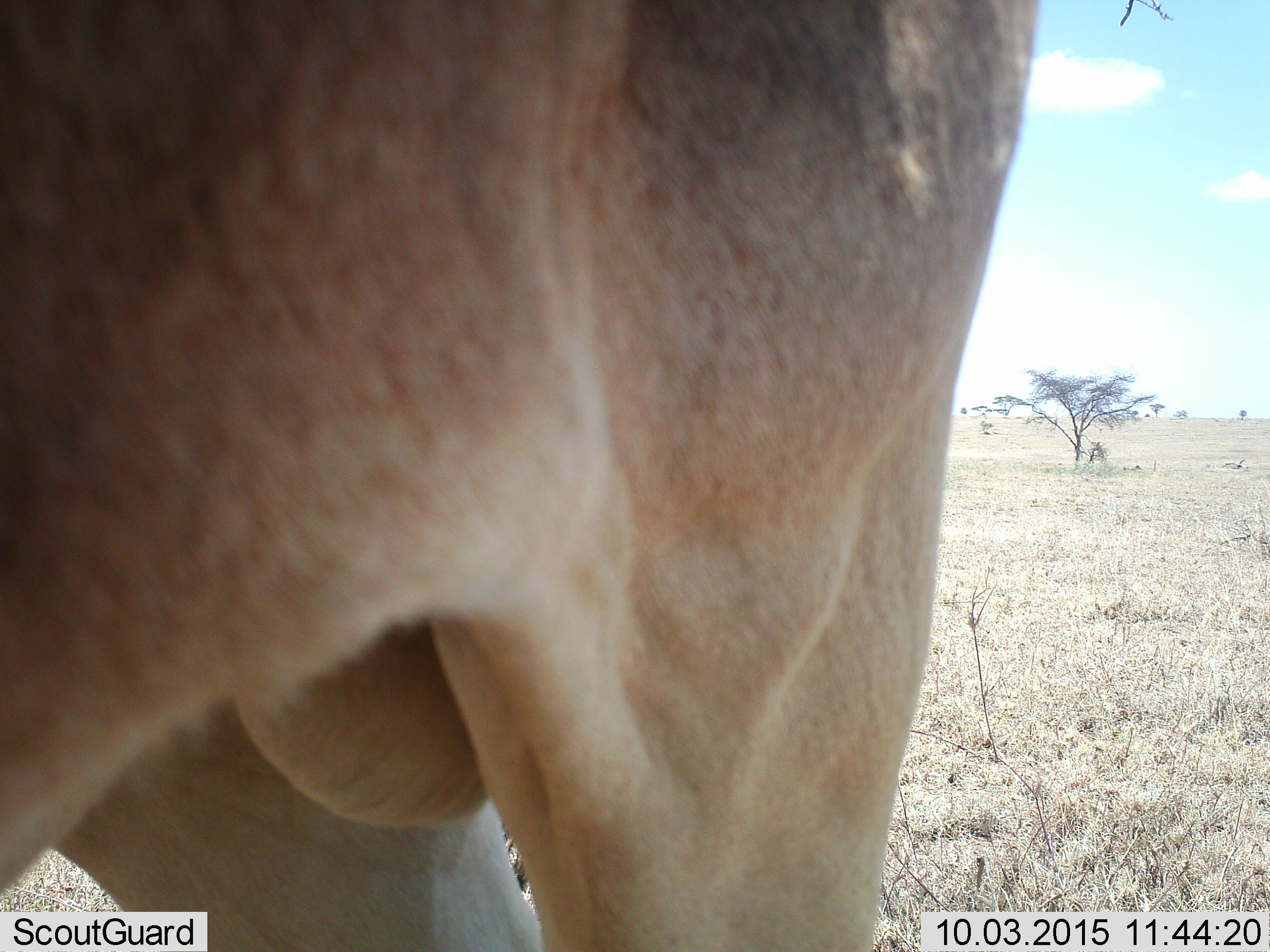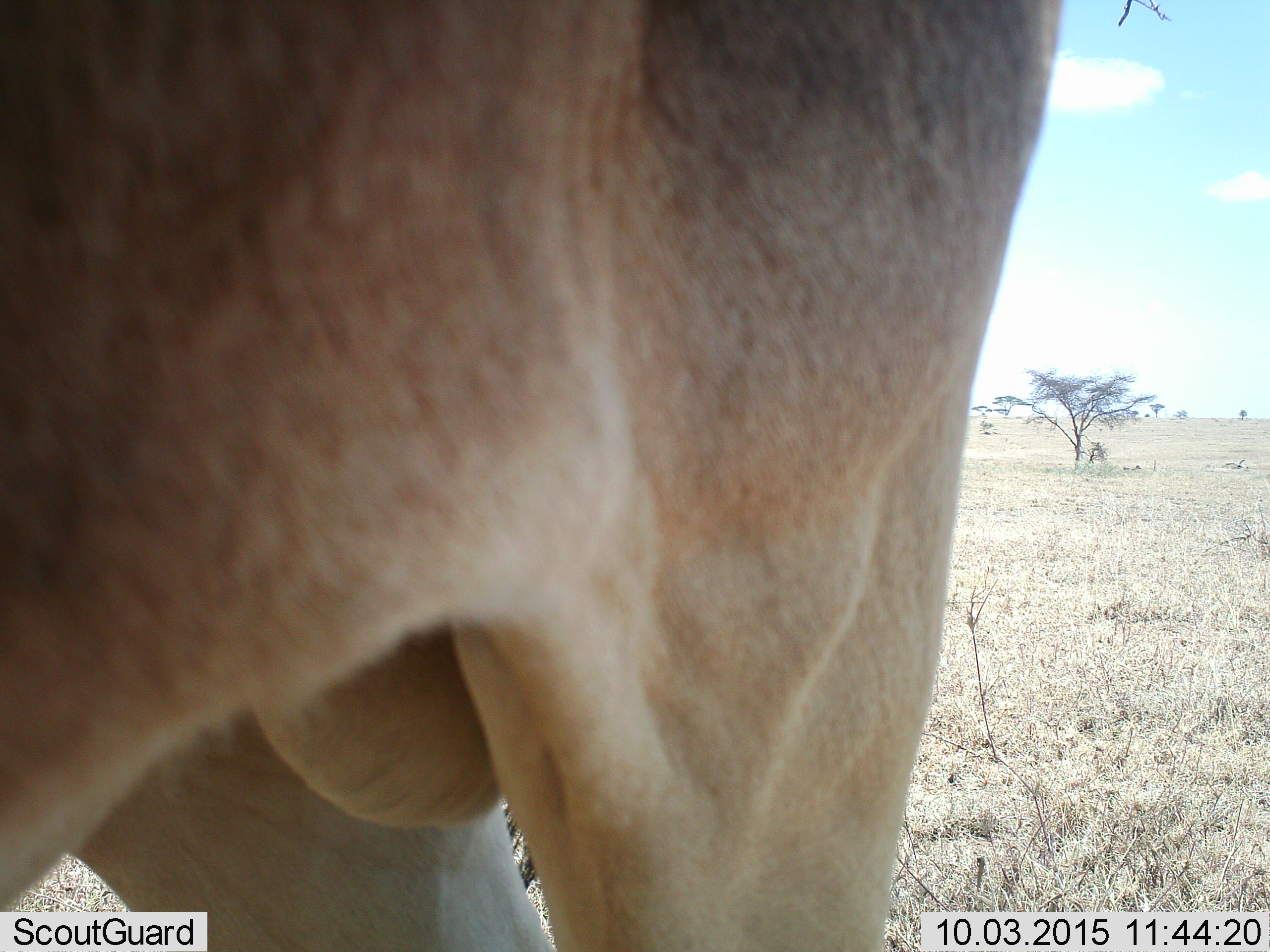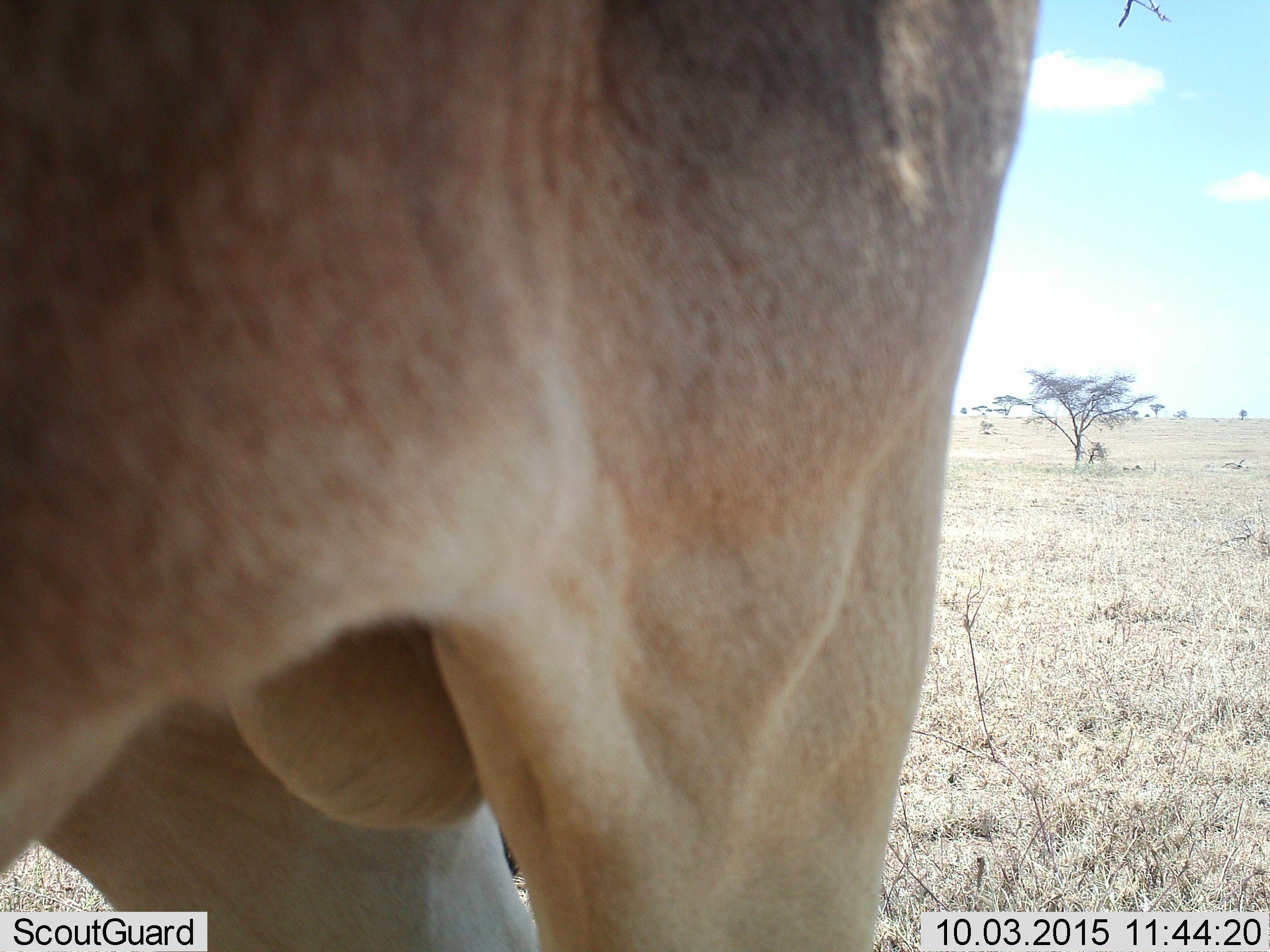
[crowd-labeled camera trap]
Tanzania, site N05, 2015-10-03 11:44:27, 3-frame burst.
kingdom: Animalia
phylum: Chordata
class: Mammalia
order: Artiodactyla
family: Bovidae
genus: Eudorcas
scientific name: Eudorcas thomsonii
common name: thomson's gazelle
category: gazellethomsons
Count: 1.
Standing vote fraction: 100%.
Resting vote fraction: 0%.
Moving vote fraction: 0%.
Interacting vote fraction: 0%.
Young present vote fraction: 0%.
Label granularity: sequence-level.